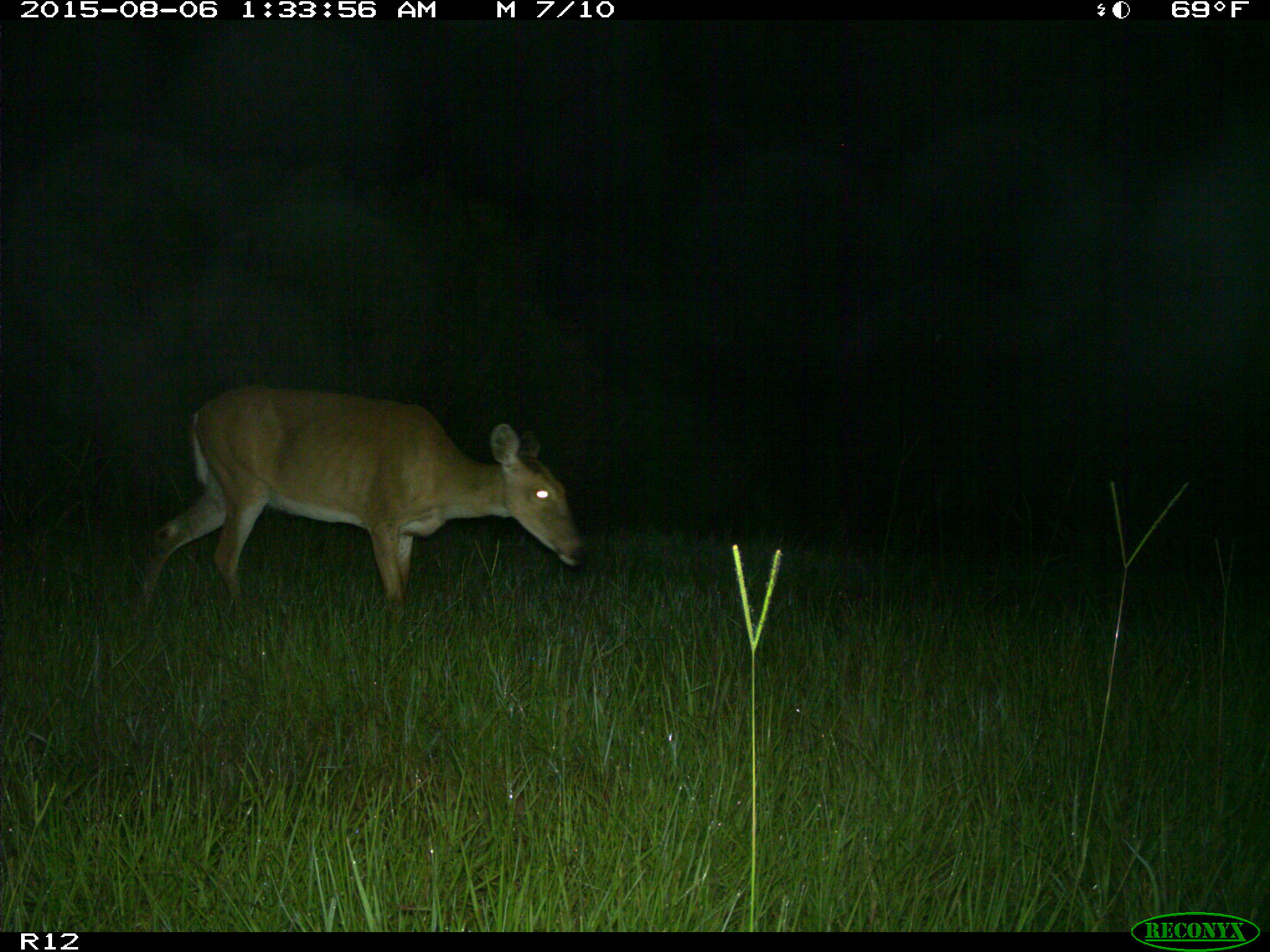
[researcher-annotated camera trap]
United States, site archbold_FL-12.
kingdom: Animalia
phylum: Chordata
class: Mammalia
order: Artiodactyla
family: Cervidae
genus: Odocoileus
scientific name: Odocoileus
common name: deer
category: unidentified deer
Unidentified deer (deer) (Odocoileus).